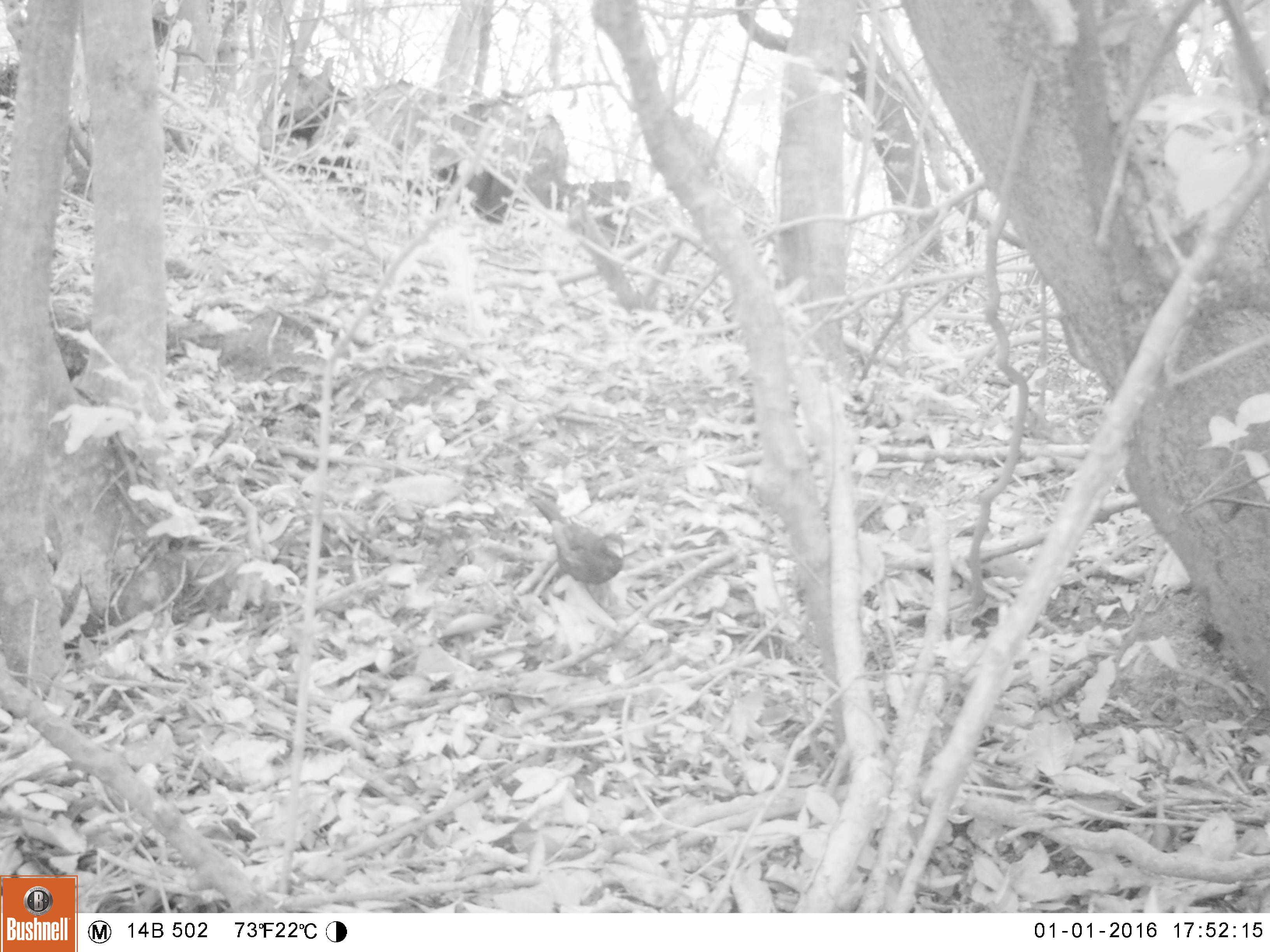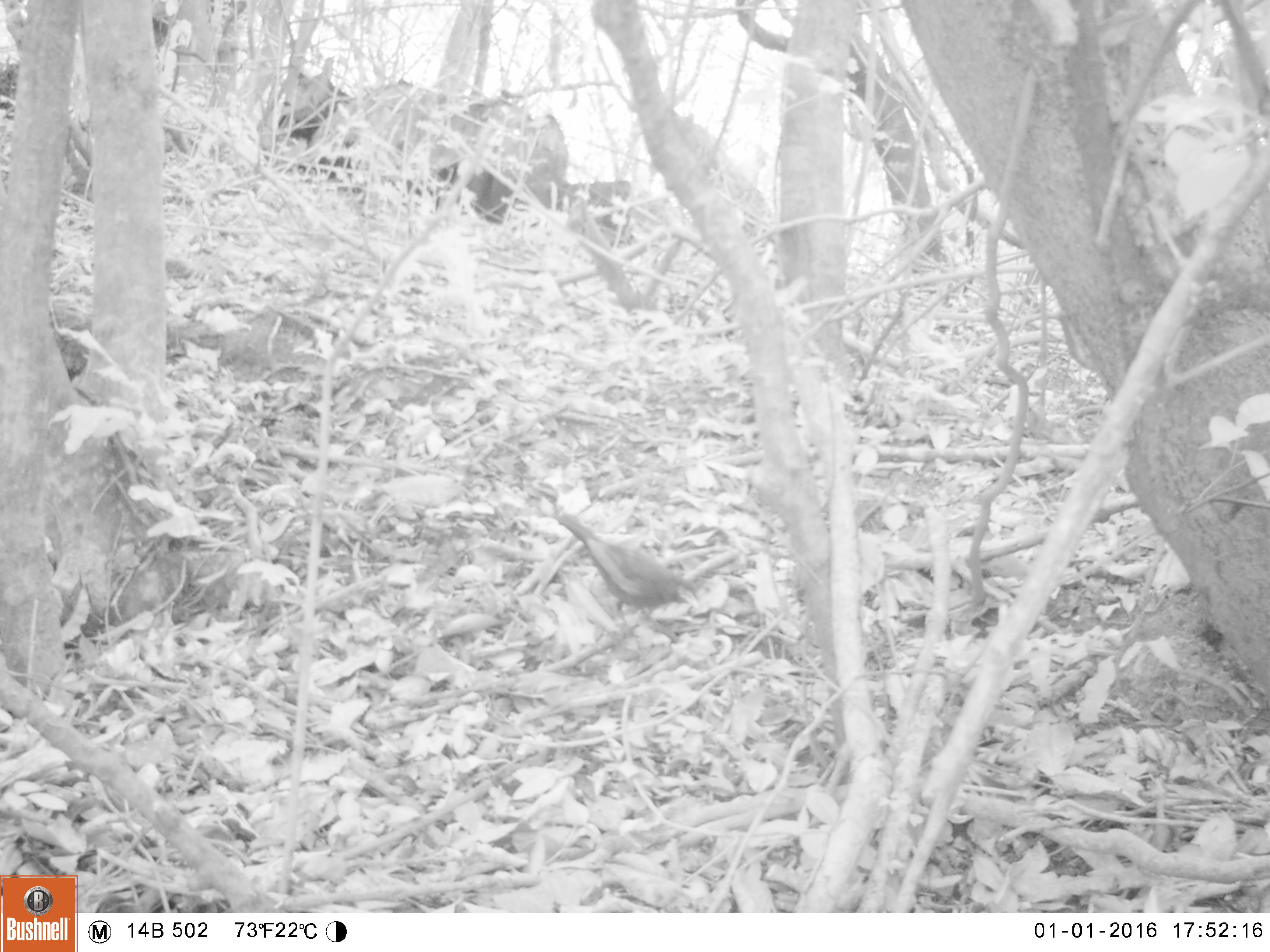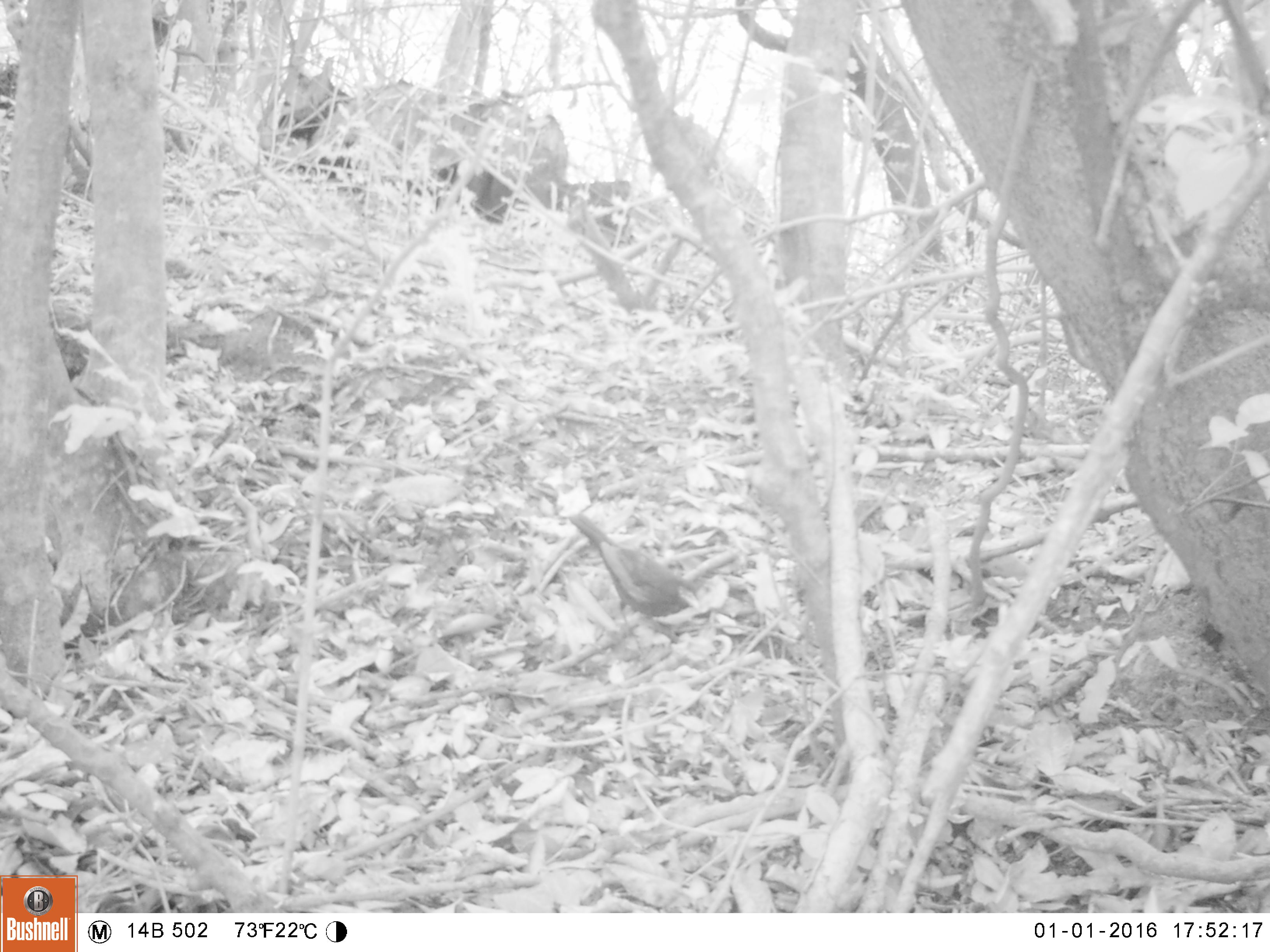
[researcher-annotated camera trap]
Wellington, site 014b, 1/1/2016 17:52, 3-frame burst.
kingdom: Animalia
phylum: Chordata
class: Aves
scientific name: Aves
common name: bird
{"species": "bird (Aves)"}